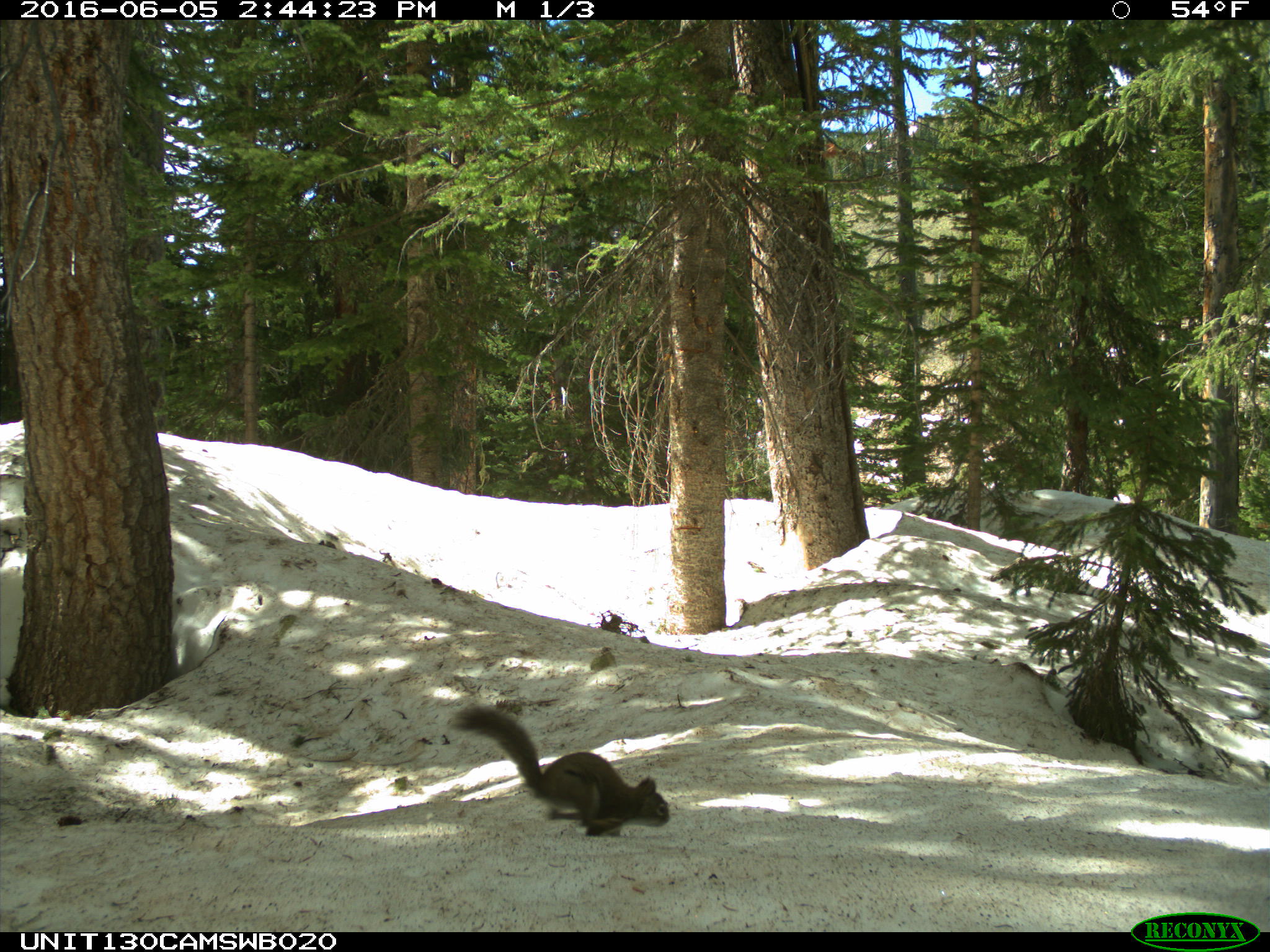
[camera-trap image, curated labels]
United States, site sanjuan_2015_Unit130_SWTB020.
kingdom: Animalia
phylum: Chordata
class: Mammalia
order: Rodentia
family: Sciuridae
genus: Tamiasciurus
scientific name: Tamiasciurus hudsonicus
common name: american red squirrel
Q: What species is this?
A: Tamiasciurus hudsonicus (american red squirrel).